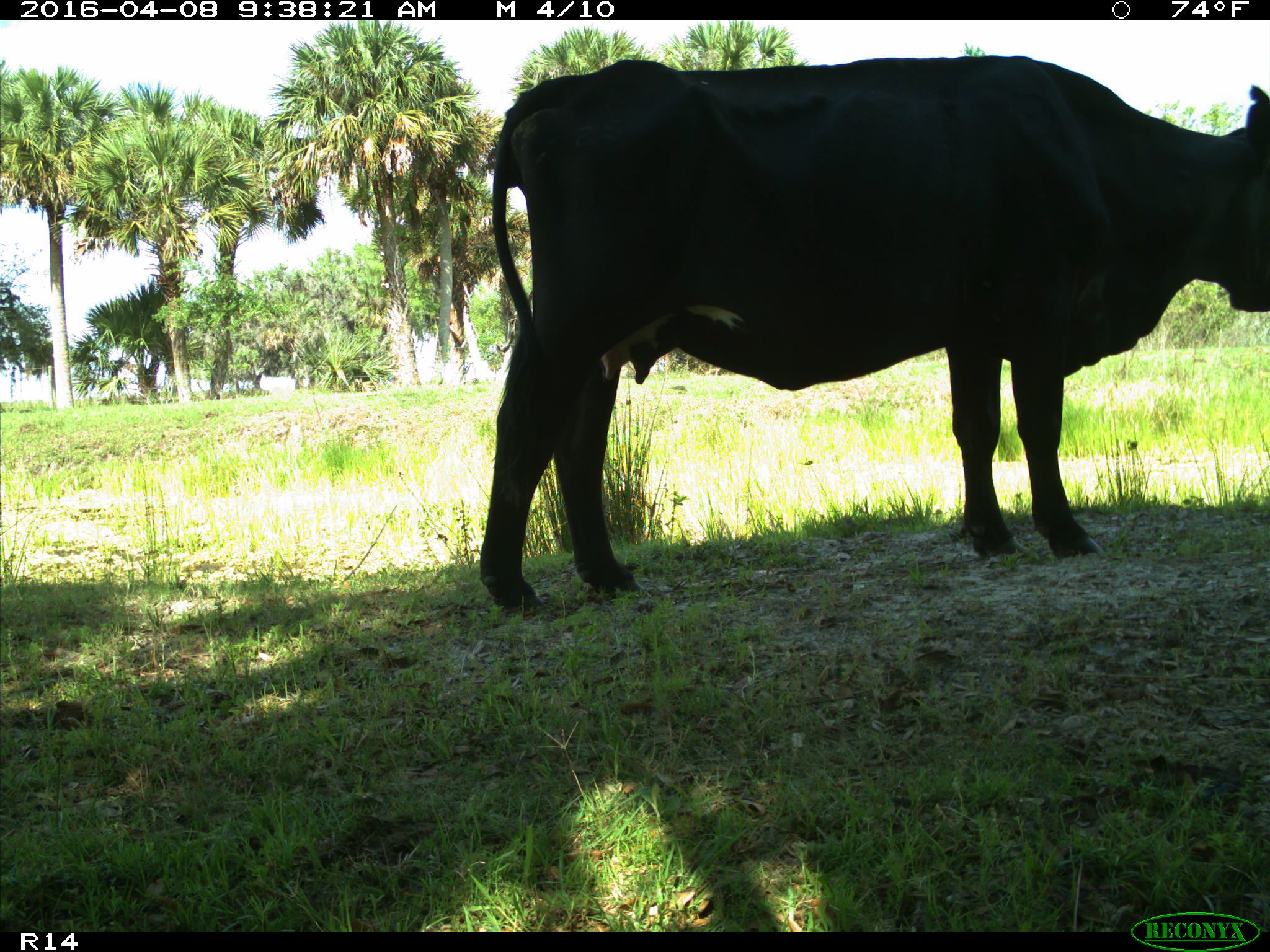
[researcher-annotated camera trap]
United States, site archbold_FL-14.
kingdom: Animalia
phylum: Chordata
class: Mammalia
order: Artiodactyla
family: Bovidae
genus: Bos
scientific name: Bos taurus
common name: domestic cow